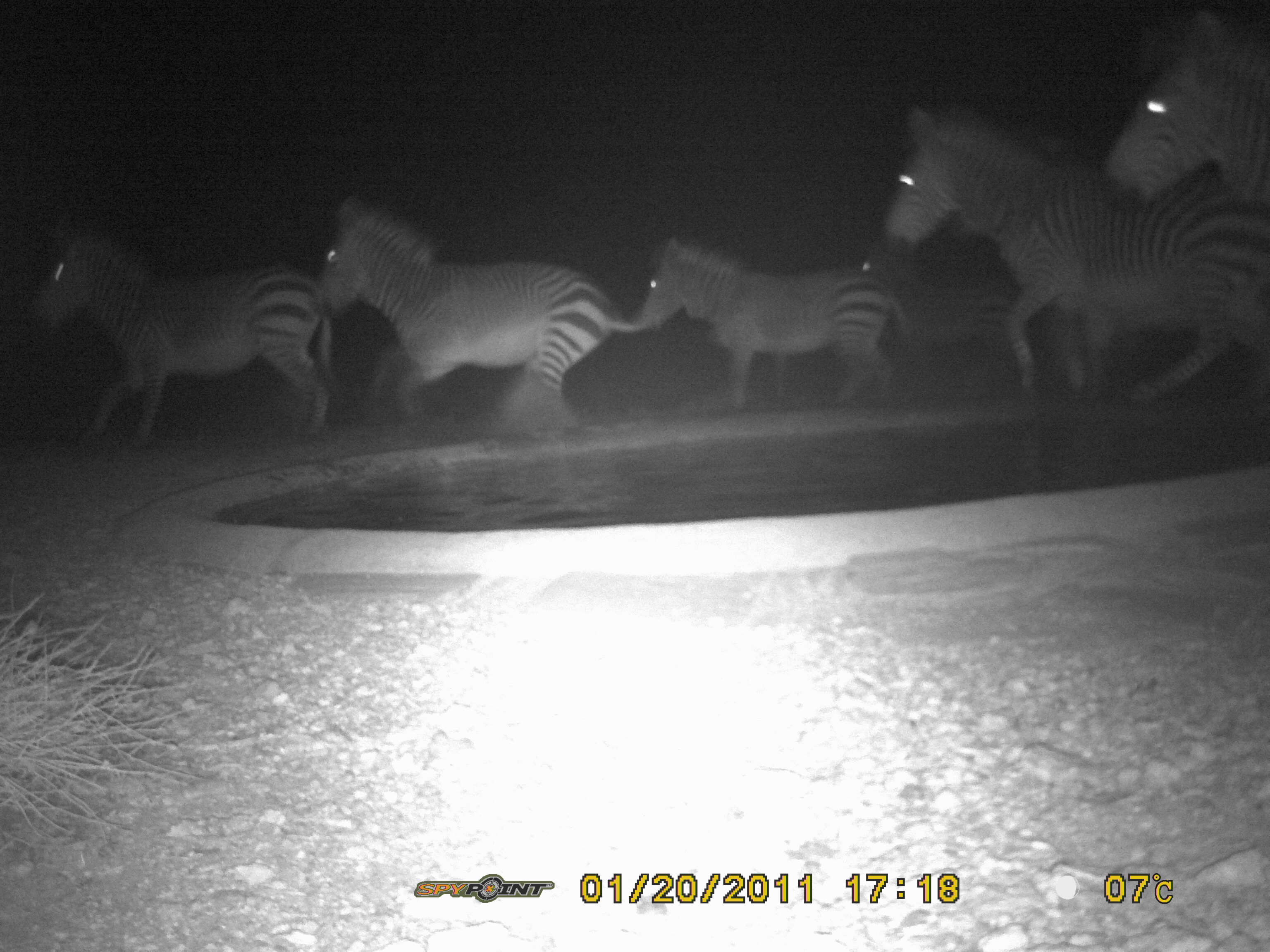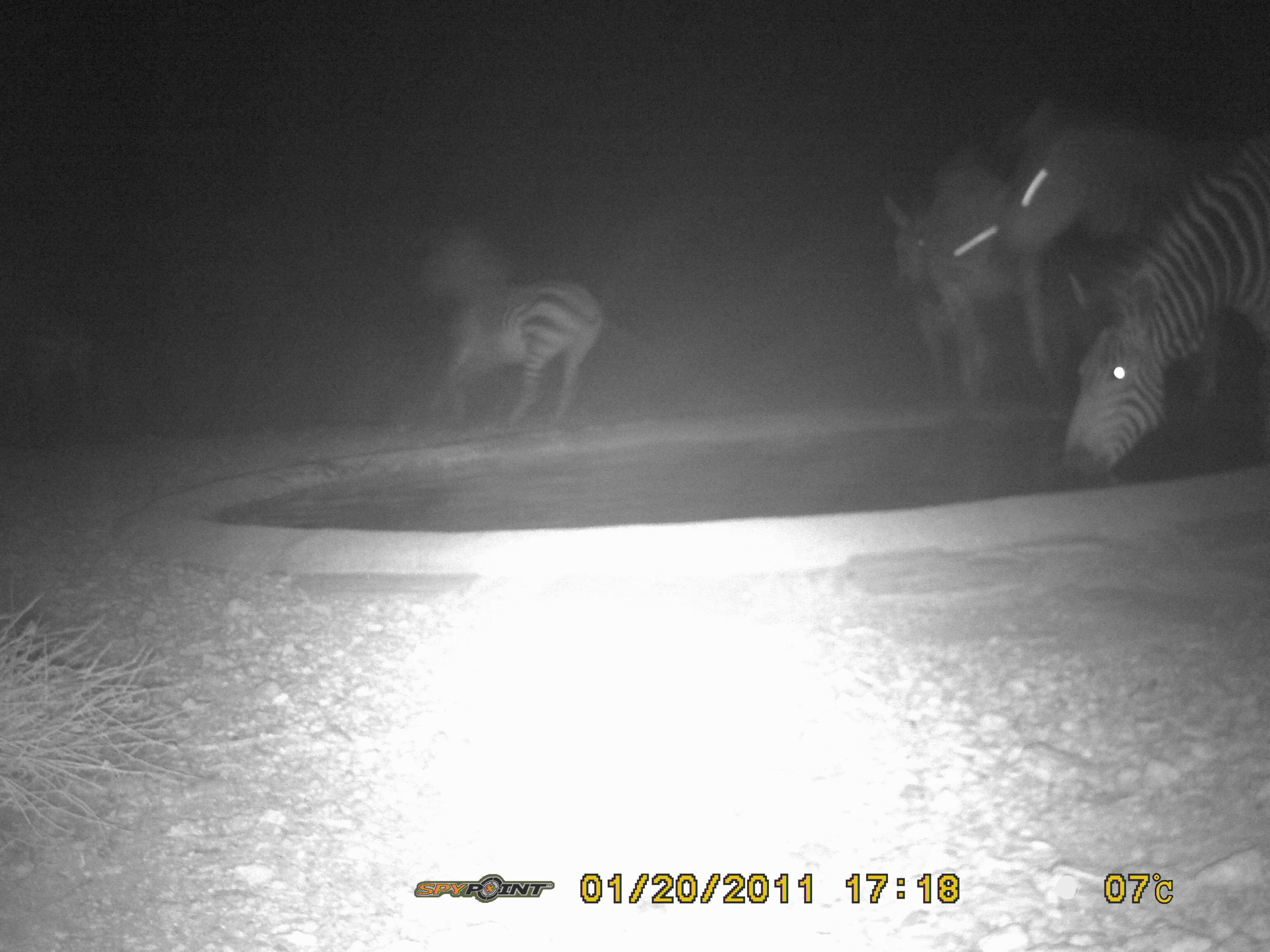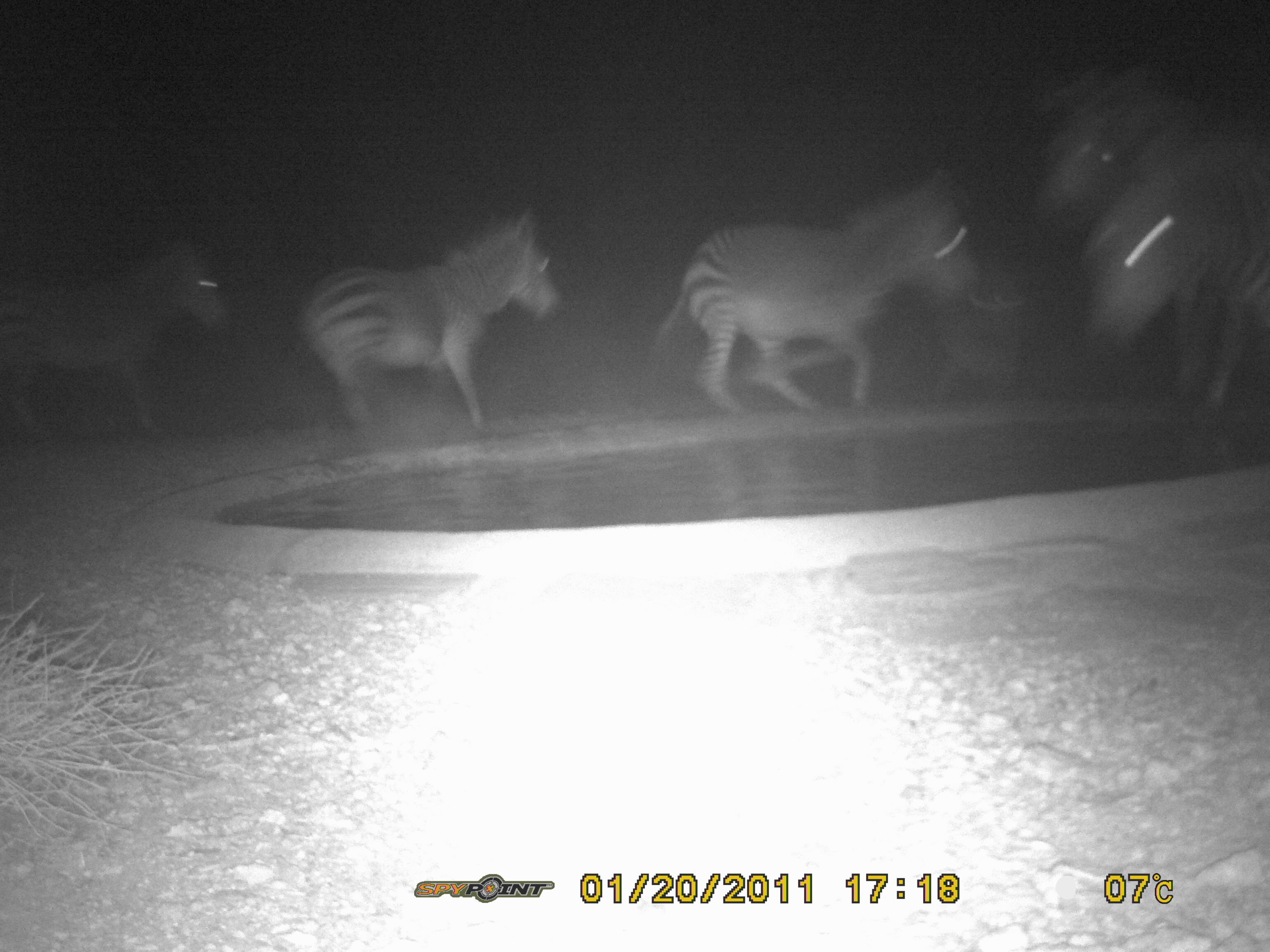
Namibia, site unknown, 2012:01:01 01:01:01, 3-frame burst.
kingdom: Animalia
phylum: Chordata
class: Mammalia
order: Perissodactyla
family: Equidae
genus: Equus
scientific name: Equus zebra hartmannae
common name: hartmann's mountain zebra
Equus zebra hartmannae (hartmann's mountain zebra).